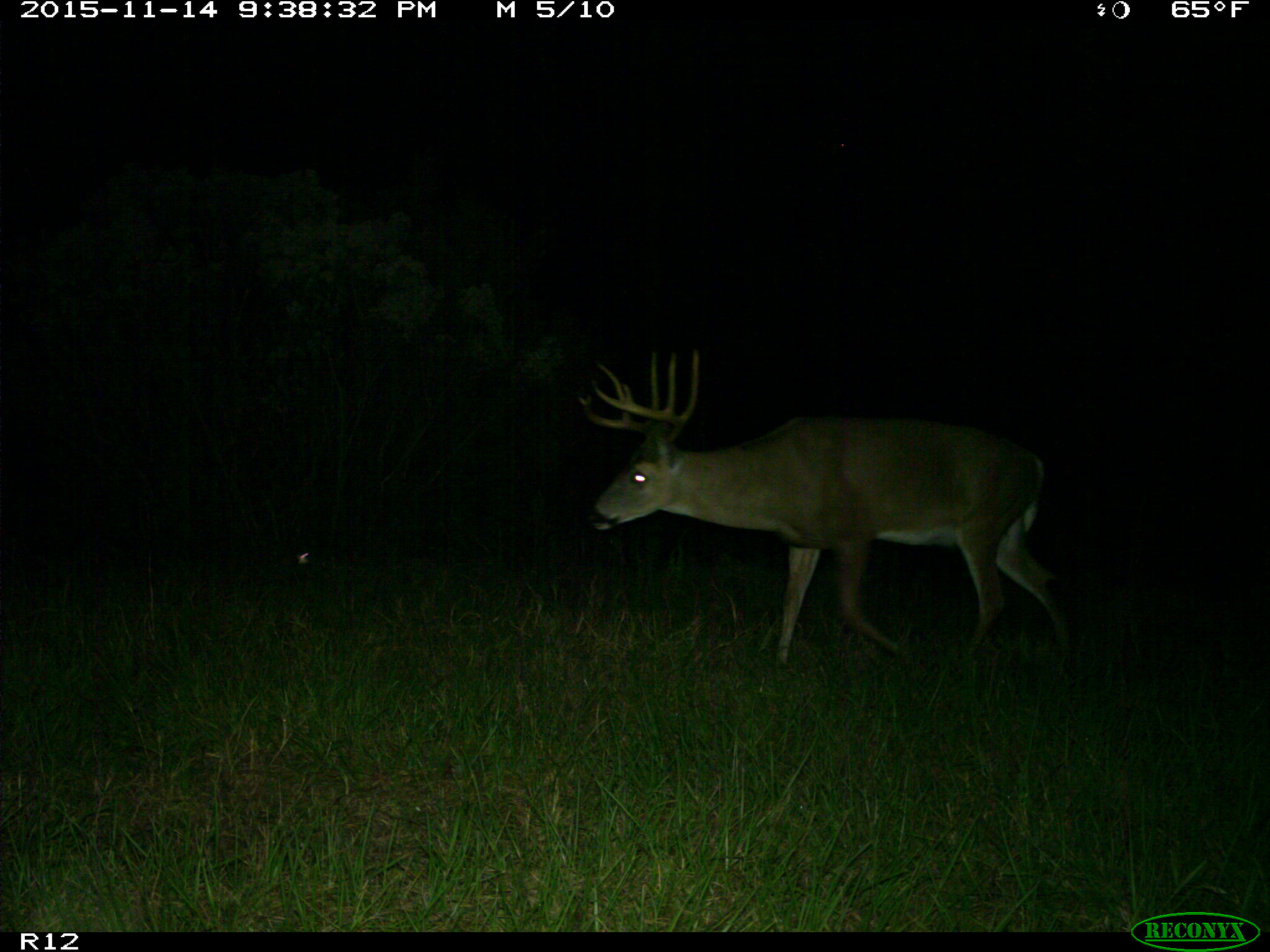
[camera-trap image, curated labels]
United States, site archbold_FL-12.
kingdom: Animalia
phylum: Chordata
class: Mammalia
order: Artiodactyla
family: Cervidae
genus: Odocoileus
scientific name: Odocoileus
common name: deer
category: unidentified deer